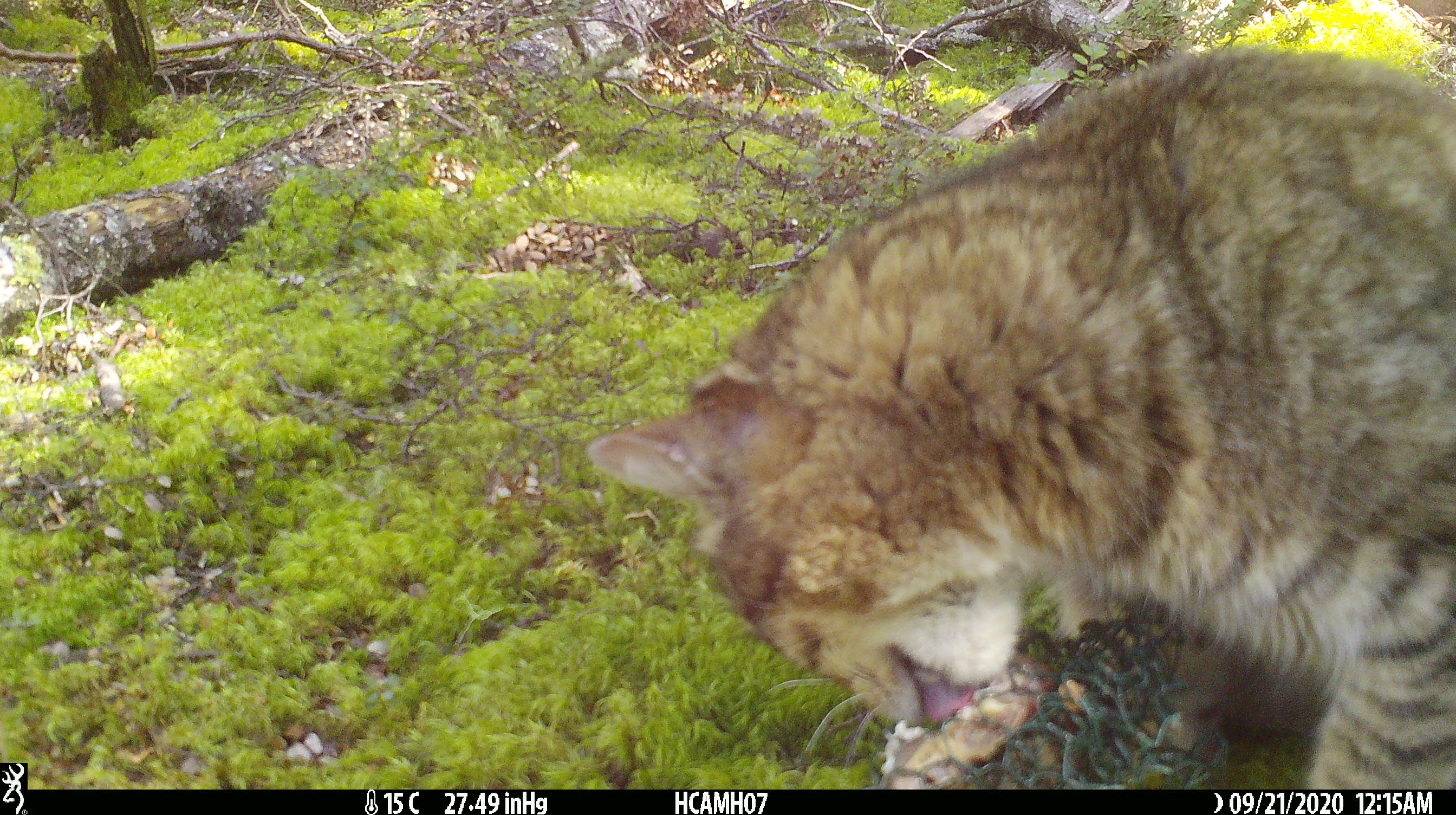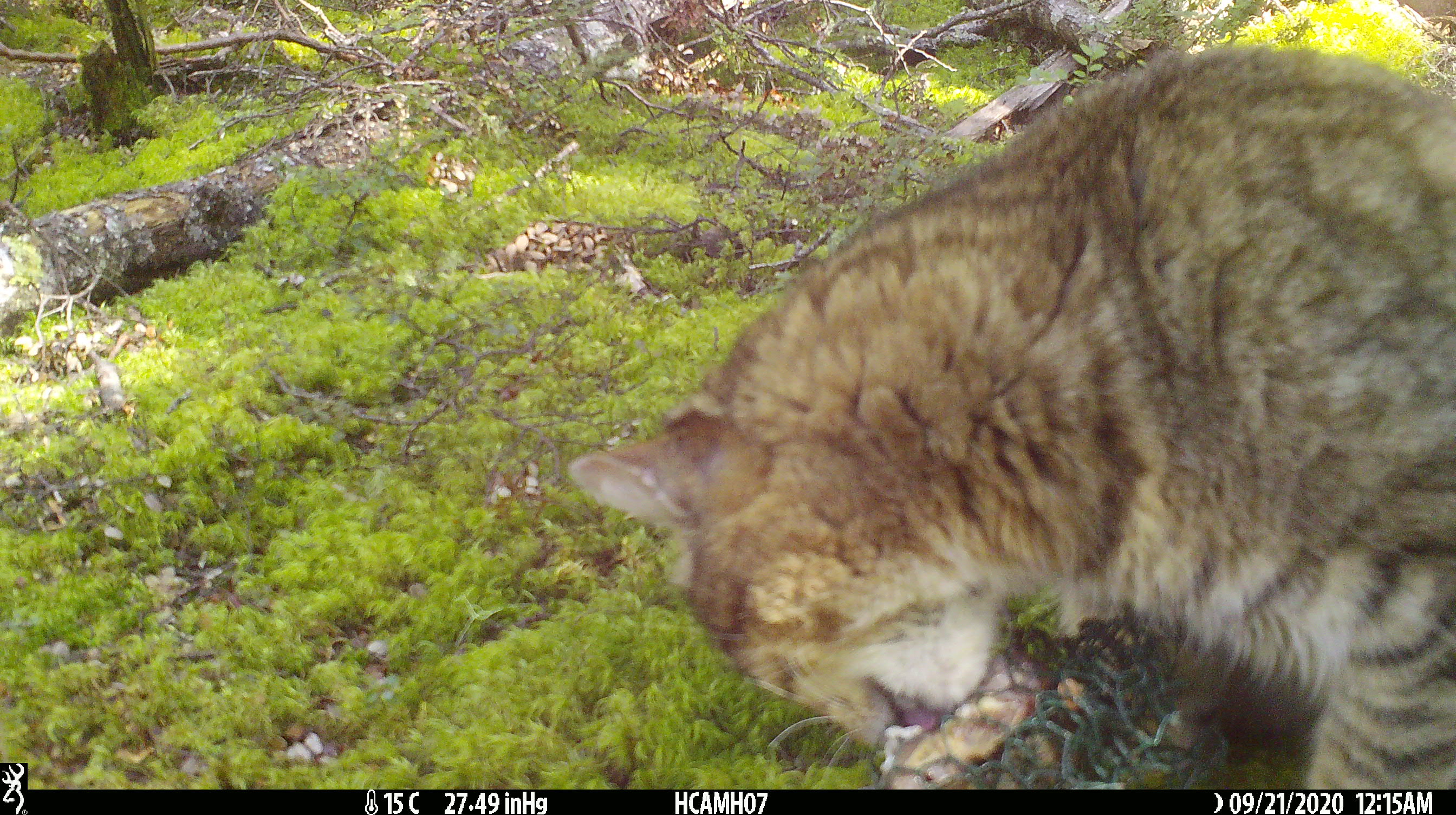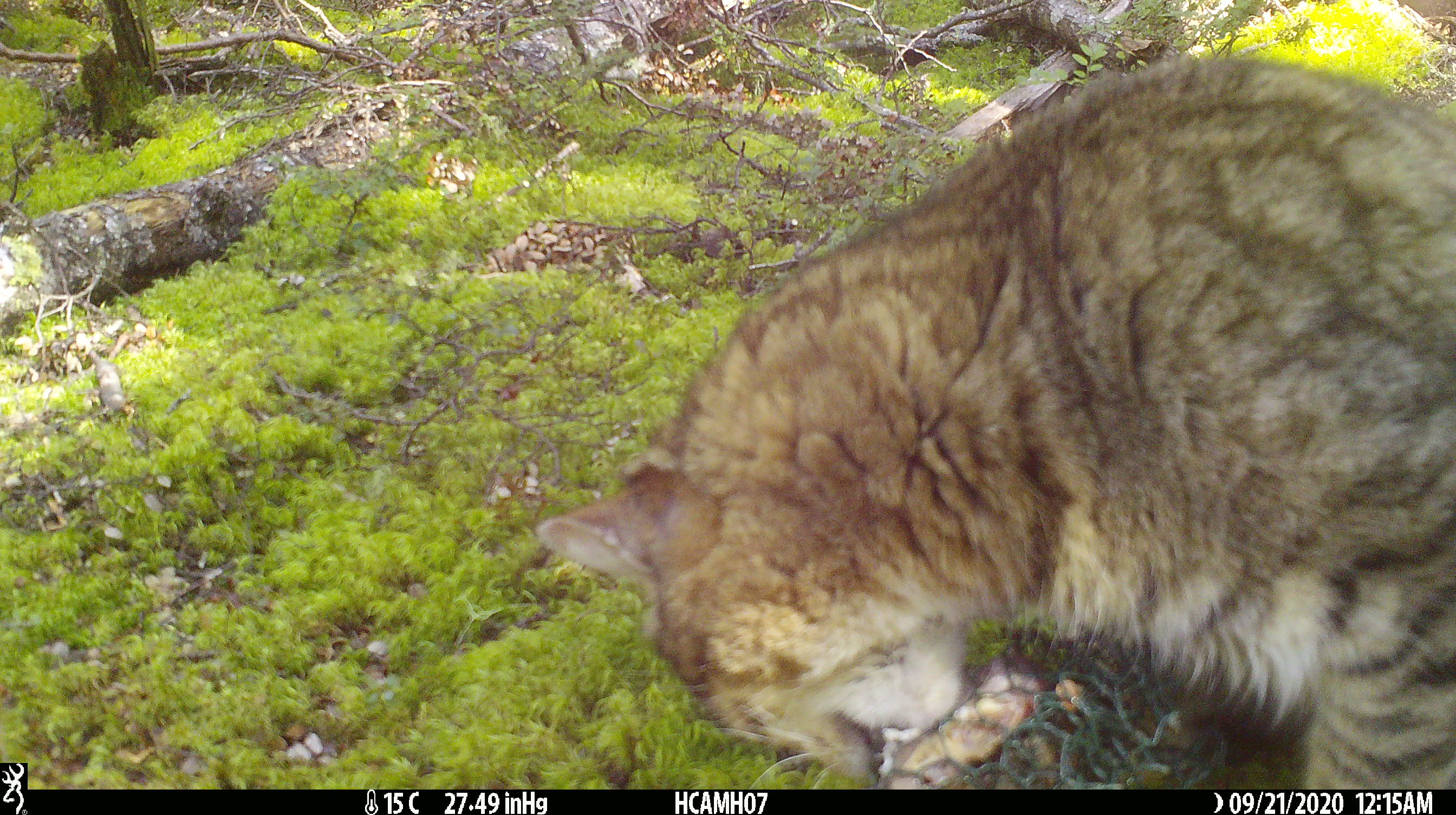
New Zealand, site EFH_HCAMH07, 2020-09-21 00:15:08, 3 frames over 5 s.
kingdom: Animalia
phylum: Chordata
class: Mammalia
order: Carnivora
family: Felidae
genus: Felis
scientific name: Felis catus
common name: domestic cat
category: cat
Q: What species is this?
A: Cat (domestic cat) (Felis catus).